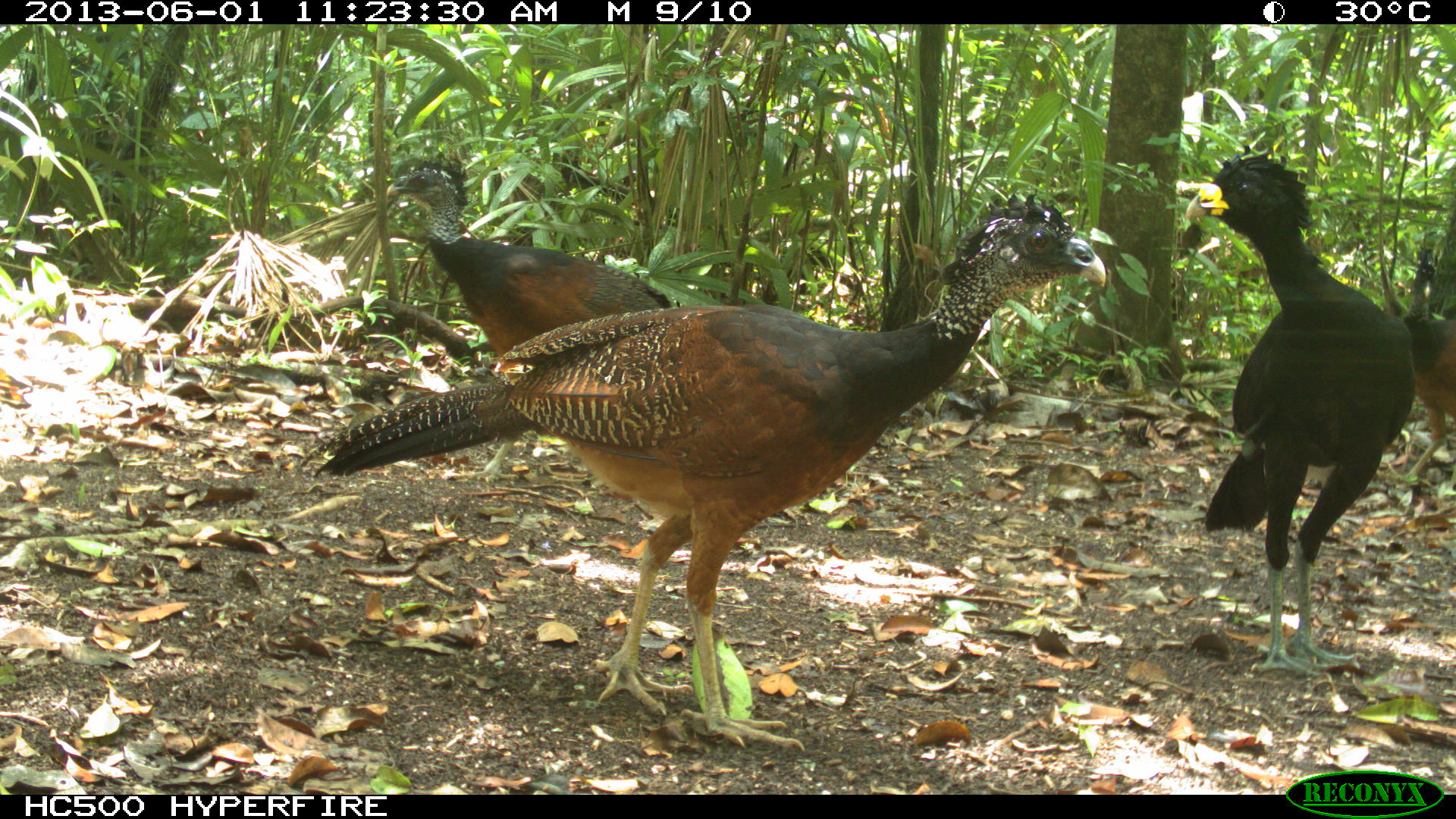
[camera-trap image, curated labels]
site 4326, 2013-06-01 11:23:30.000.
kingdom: Animalia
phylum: Chordata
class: Aves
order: Galliformes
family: Cracidae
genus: Crax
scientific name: Crax rubra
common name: great curassow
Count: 3.